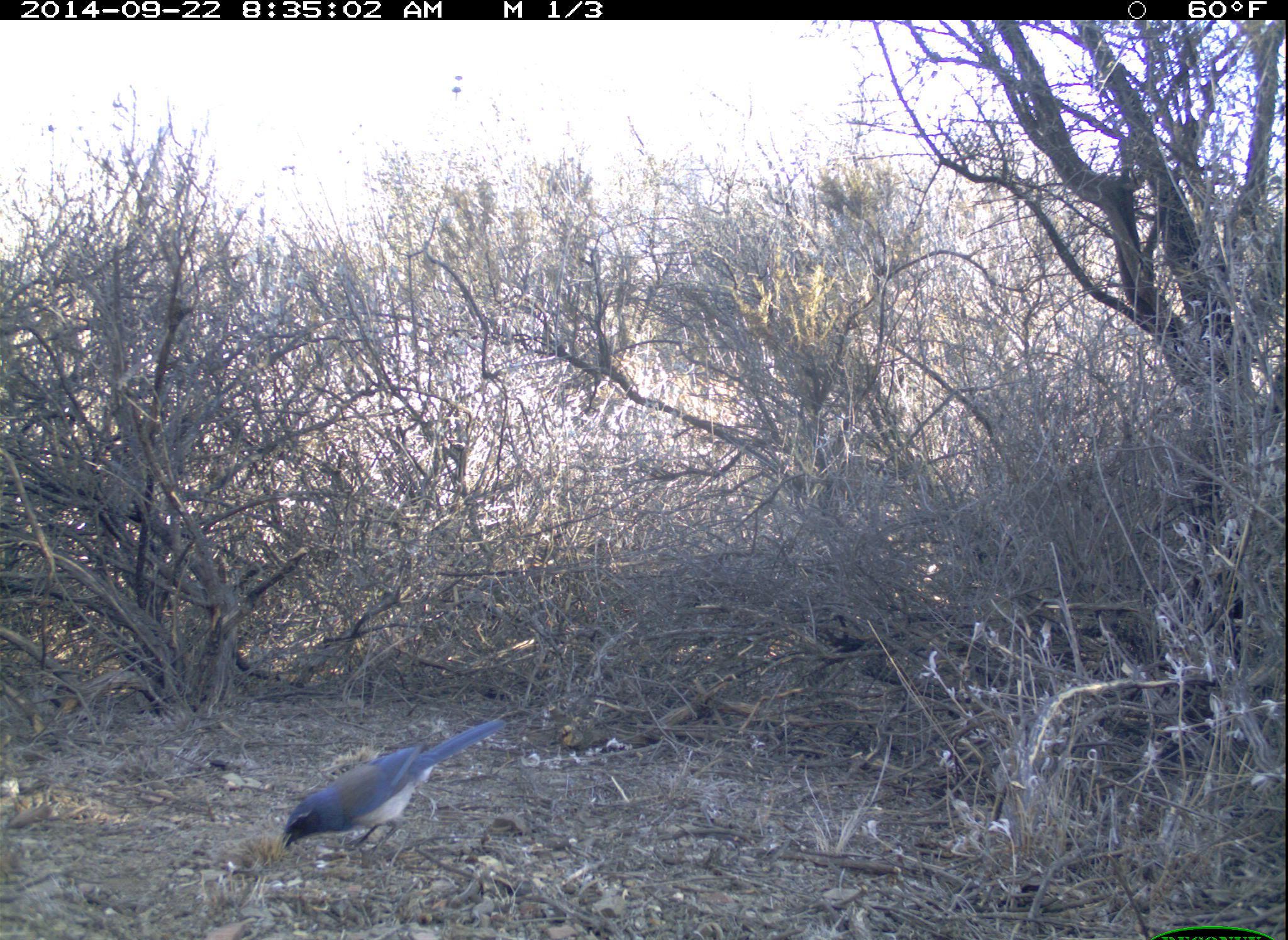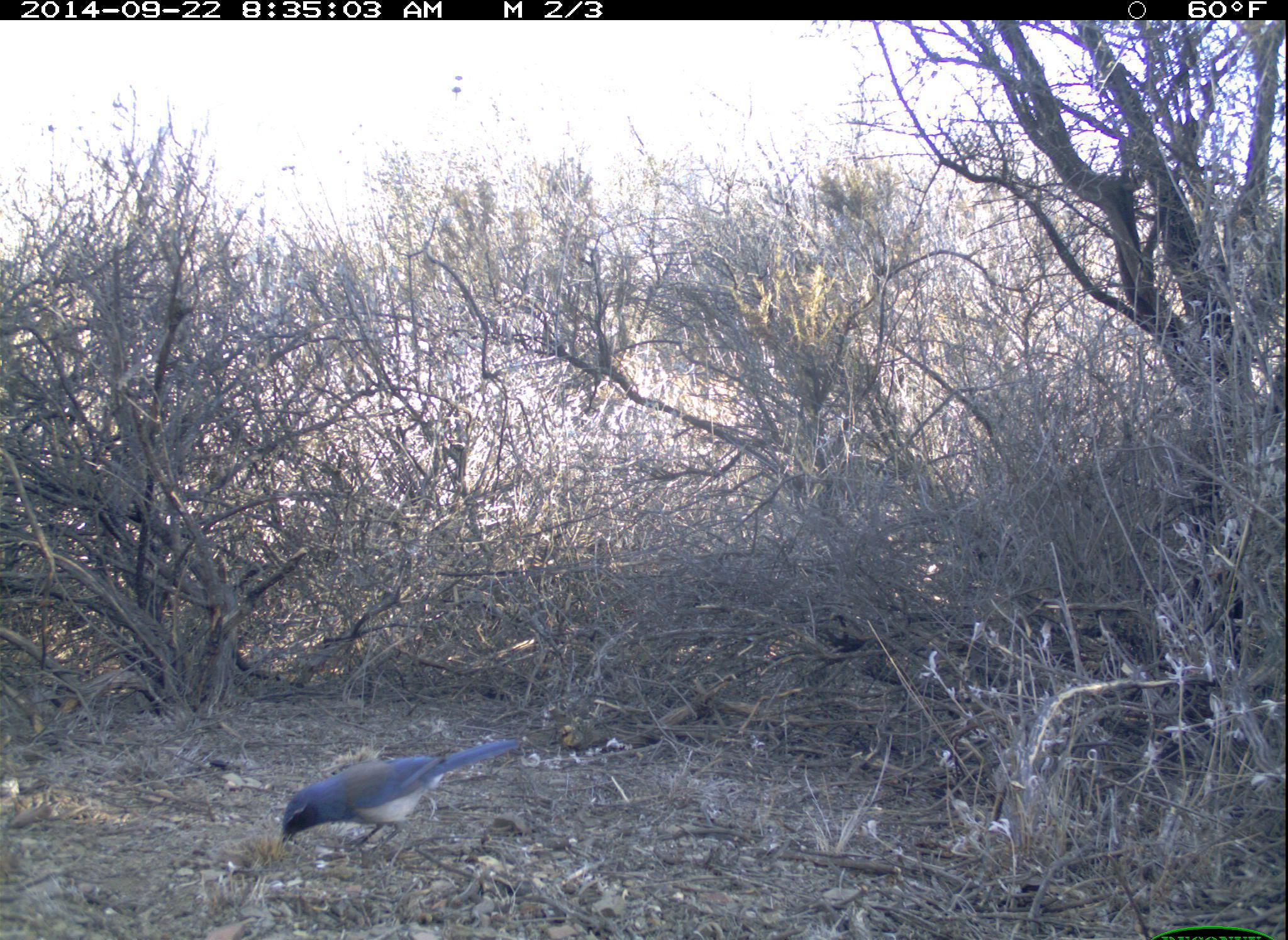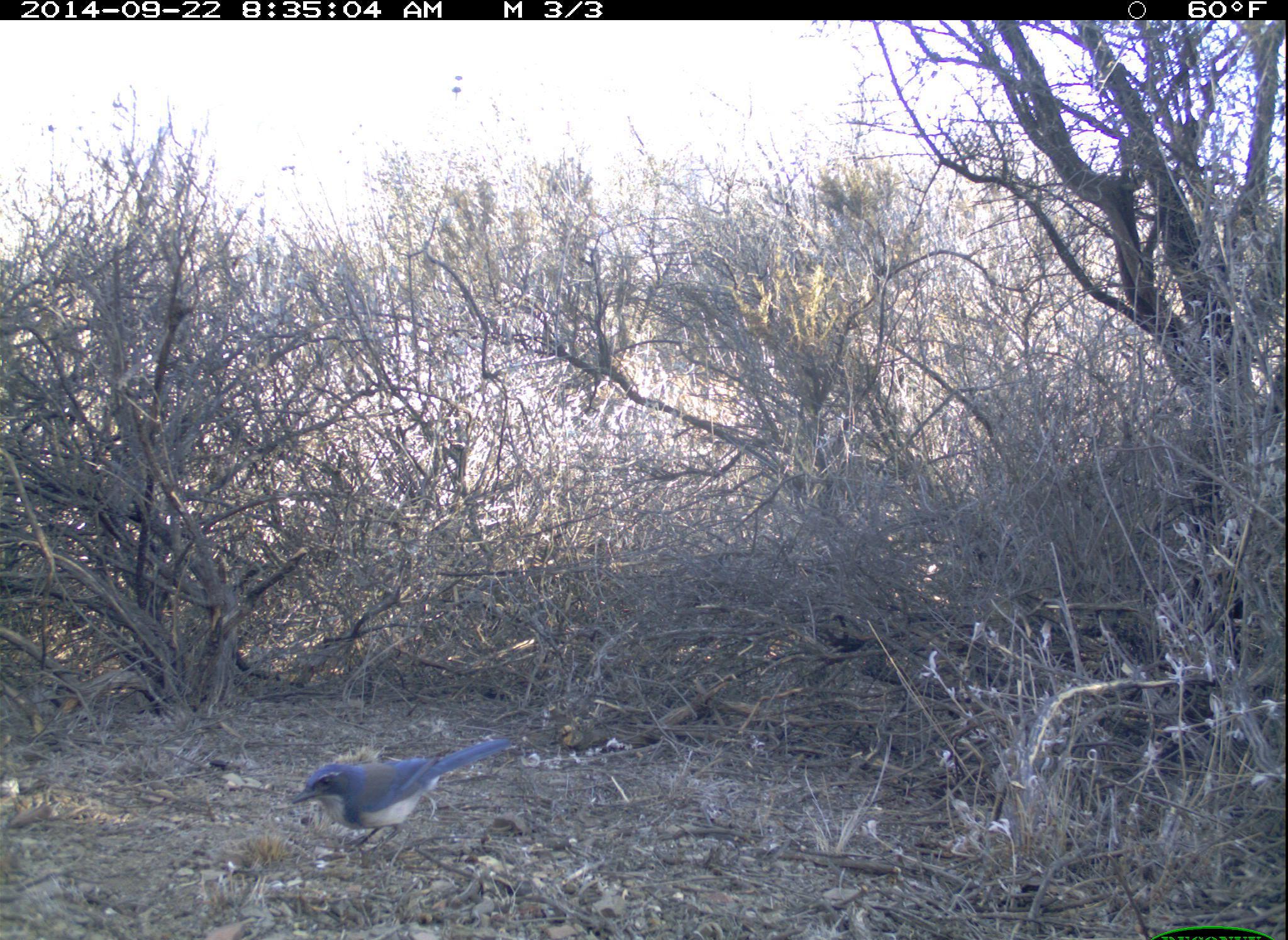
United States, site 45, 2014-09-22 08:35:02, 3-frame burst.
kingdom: Animalia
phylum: Chordata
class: Aves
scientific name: Aves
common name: bird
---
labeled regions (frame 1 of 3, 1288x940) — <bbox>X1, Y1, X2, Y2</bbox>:
bird: <bbox>279, 716, 510, 860</bbox>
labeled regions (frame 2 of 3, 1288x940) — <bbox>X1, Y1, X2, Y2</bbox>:
bird: <bbox>278, 739, 521, 858</bbox>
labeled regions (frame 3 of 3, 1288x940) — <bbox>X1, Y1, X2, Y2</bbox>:
bird: <bbox>290, 736, 514, 863</bbox>